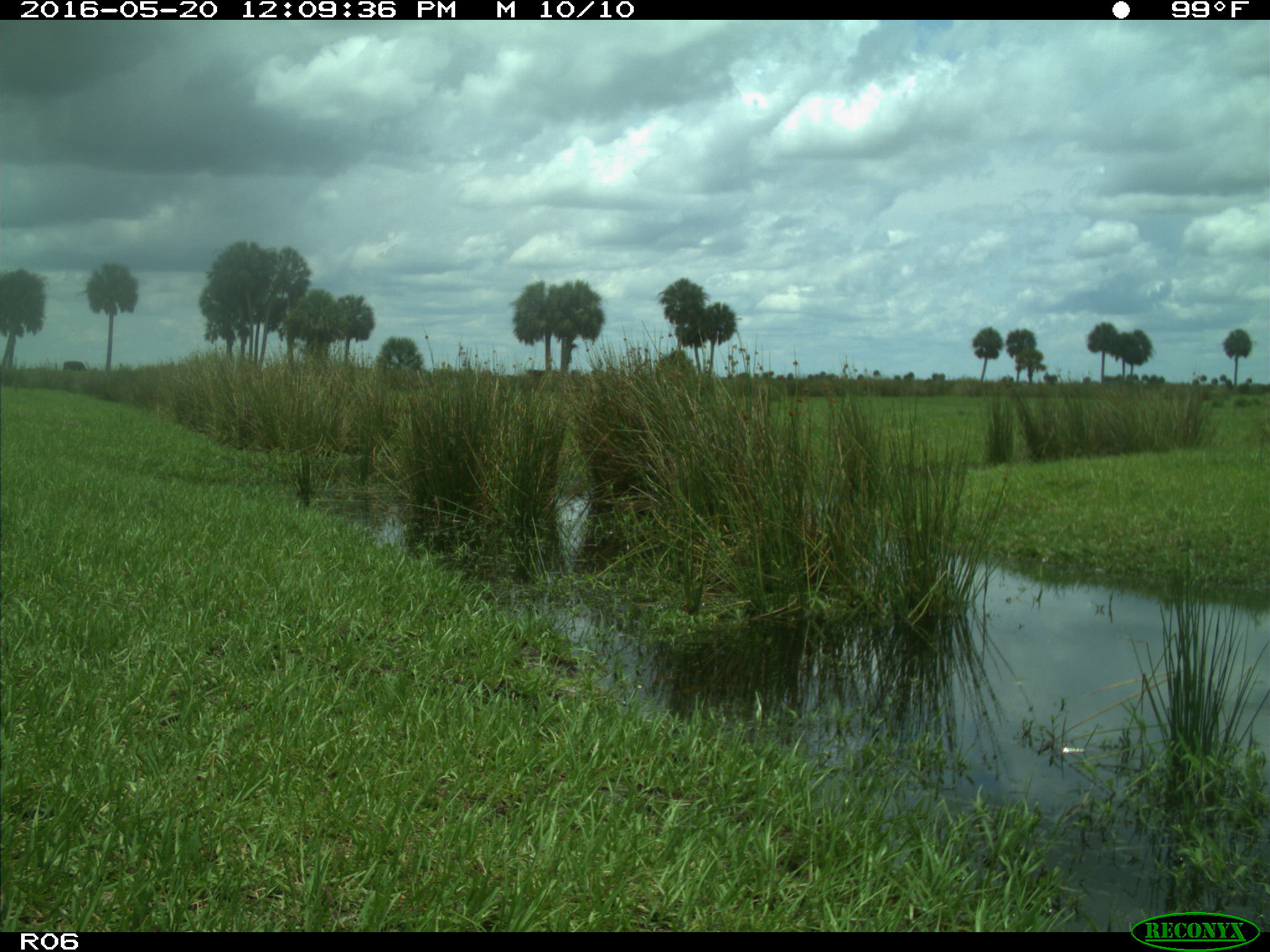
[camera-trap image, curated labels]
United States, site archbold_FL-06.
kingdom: Animalia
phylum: Chordata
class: Mammalia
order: Artiodactyla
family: Bovidae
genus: Bos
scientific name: Bos taurus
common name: domestic cow